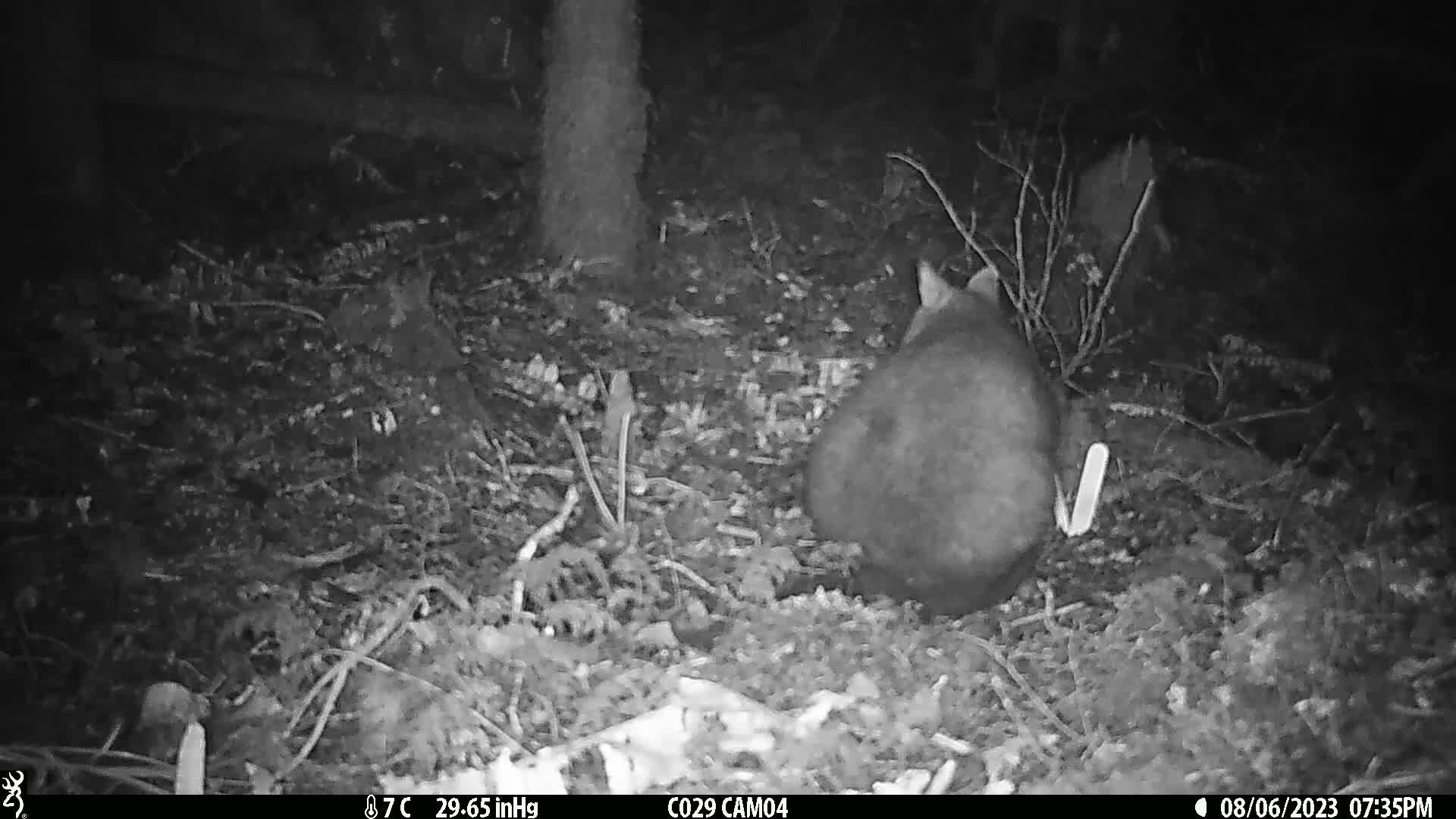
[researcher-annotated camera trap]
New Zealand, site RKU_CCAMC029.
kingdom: Animalia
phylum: Chordata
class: Mammalia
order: Diprotodontia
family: Phalangeridae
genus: Trichosurus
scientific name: Trichosurus vulpecula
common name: common brushtail possum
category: possum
Possum (common brushtail possum) (Trichosurus vulpecula).